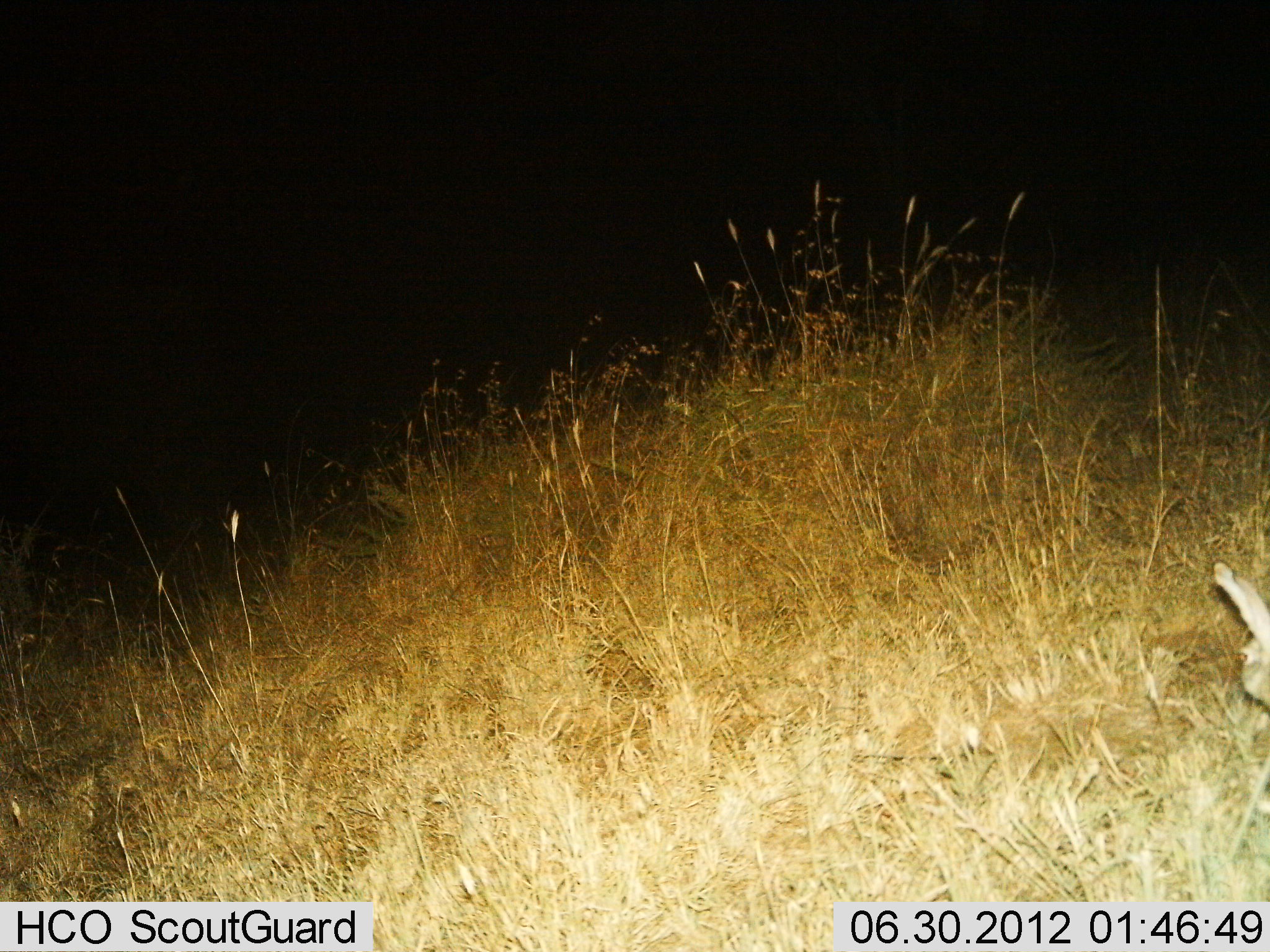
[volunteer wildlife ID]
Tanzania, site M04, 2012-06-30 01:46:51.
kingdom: Animalia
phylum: Chordata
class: Mammalia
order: Lagomorpha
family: Leporidae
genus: Lepus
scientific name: Lepus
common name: hare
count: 1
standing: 90%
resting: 0%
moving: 0%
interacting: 0%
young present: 0%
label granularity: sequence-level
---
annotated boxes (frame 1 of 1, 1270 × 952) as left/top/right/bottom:
animal: 1209/558/1269/707